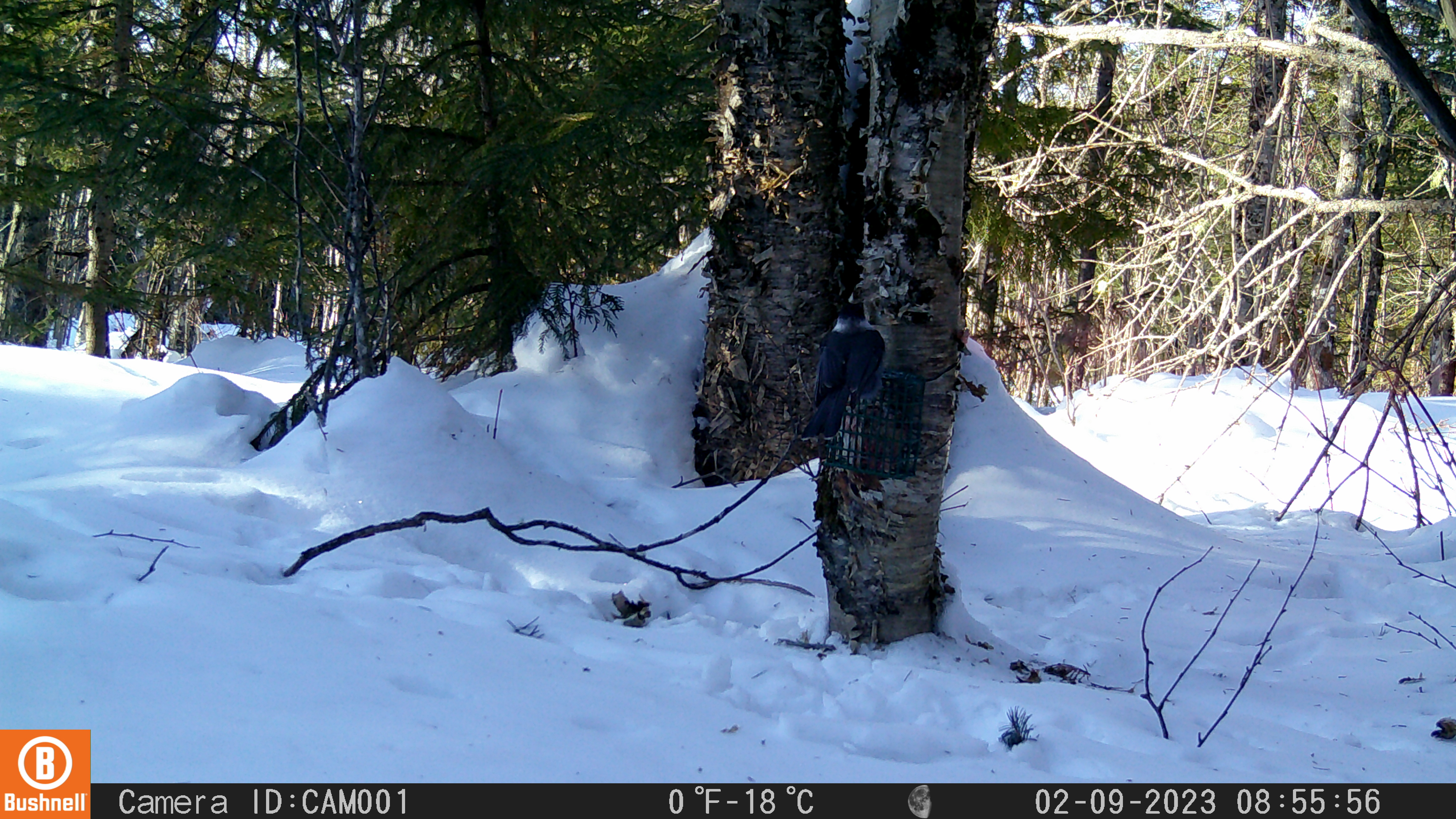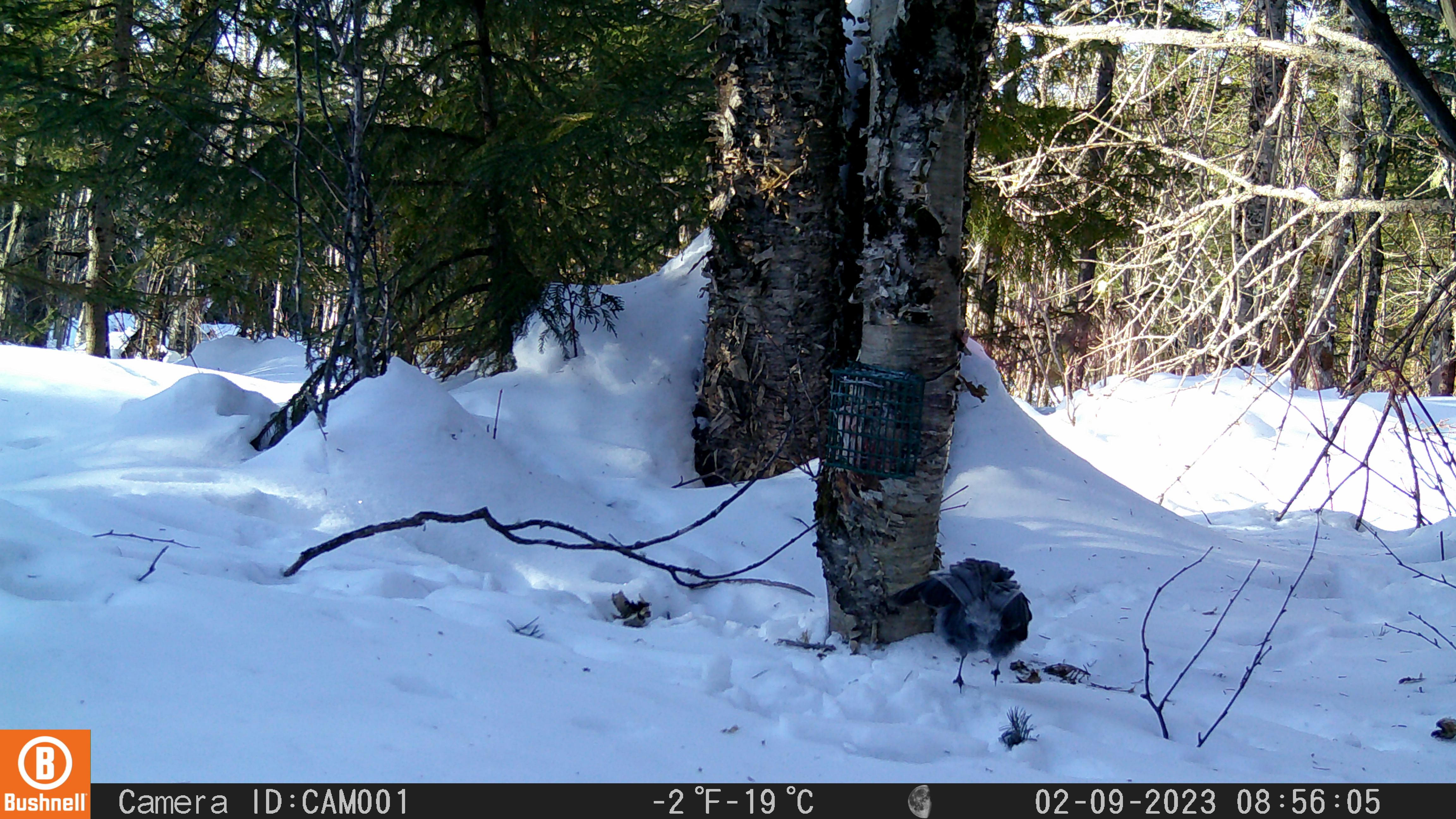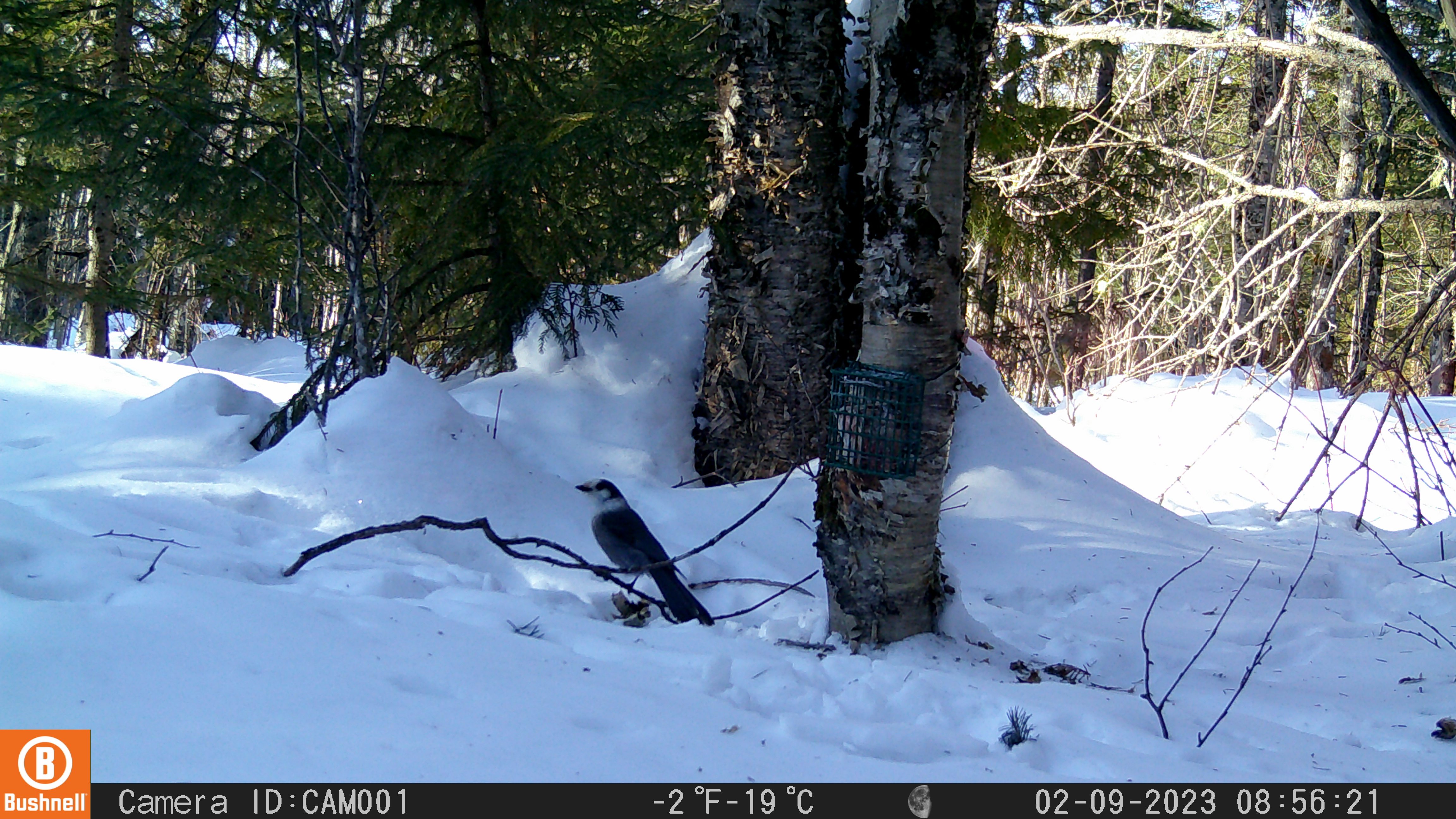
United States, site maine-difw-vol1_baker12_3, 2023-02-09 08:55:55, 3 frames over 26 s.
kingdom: Animalia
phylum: Chordata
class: Aves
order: Passeriformes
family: Corvidae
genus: Perisoreus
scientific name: Perisoreus canadensis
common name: canada jay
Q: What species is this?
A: Canada jay (Perisoreus canadensis).